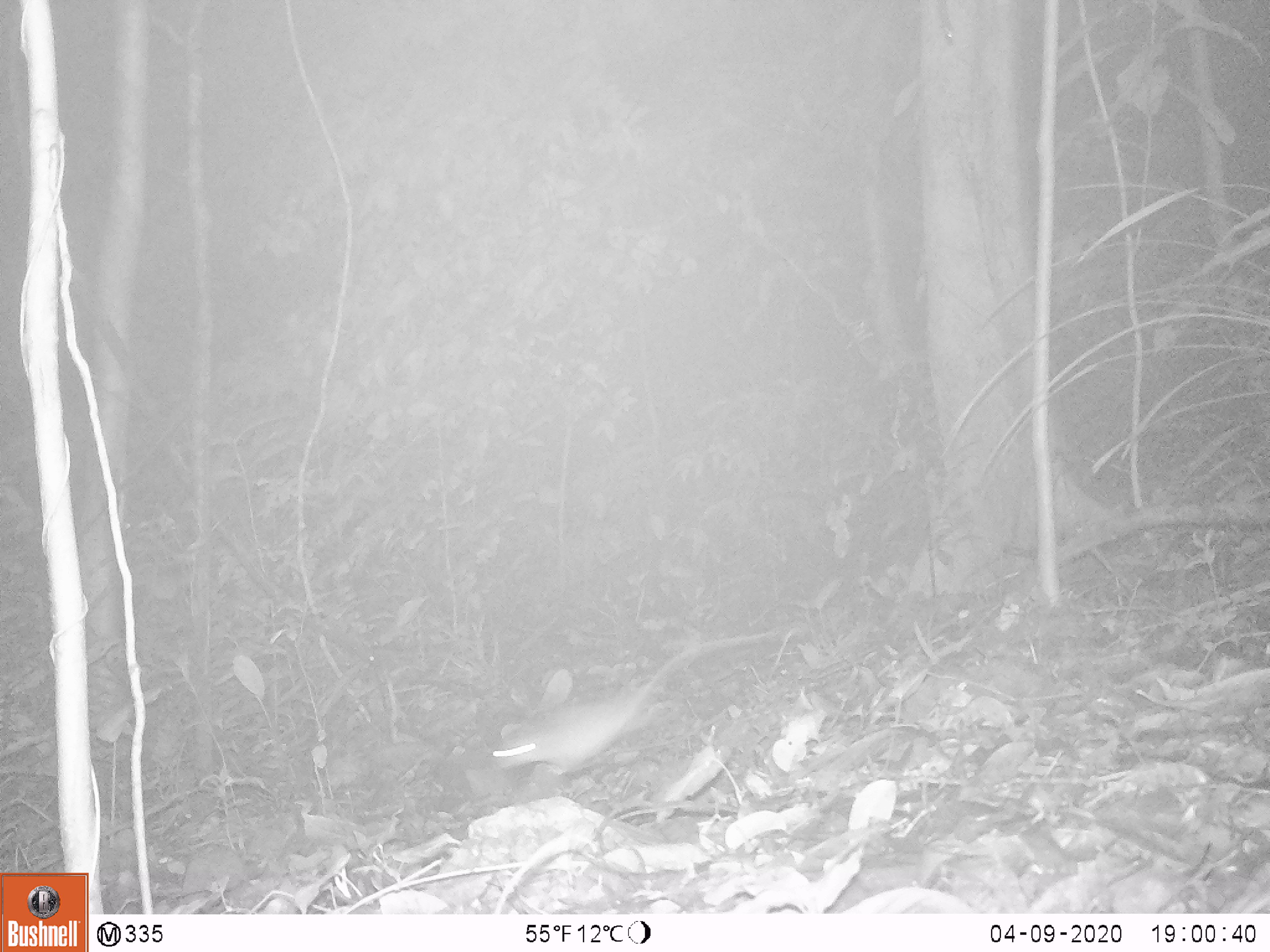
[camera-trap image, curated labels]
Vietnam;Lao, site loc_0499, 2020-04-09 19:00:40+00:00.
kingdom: Animalia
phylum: Chordata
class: Mammalia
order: Rodentia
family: Muridae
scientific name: Muridae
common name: old-world mice and rats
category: unidentified murid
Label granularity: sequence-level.